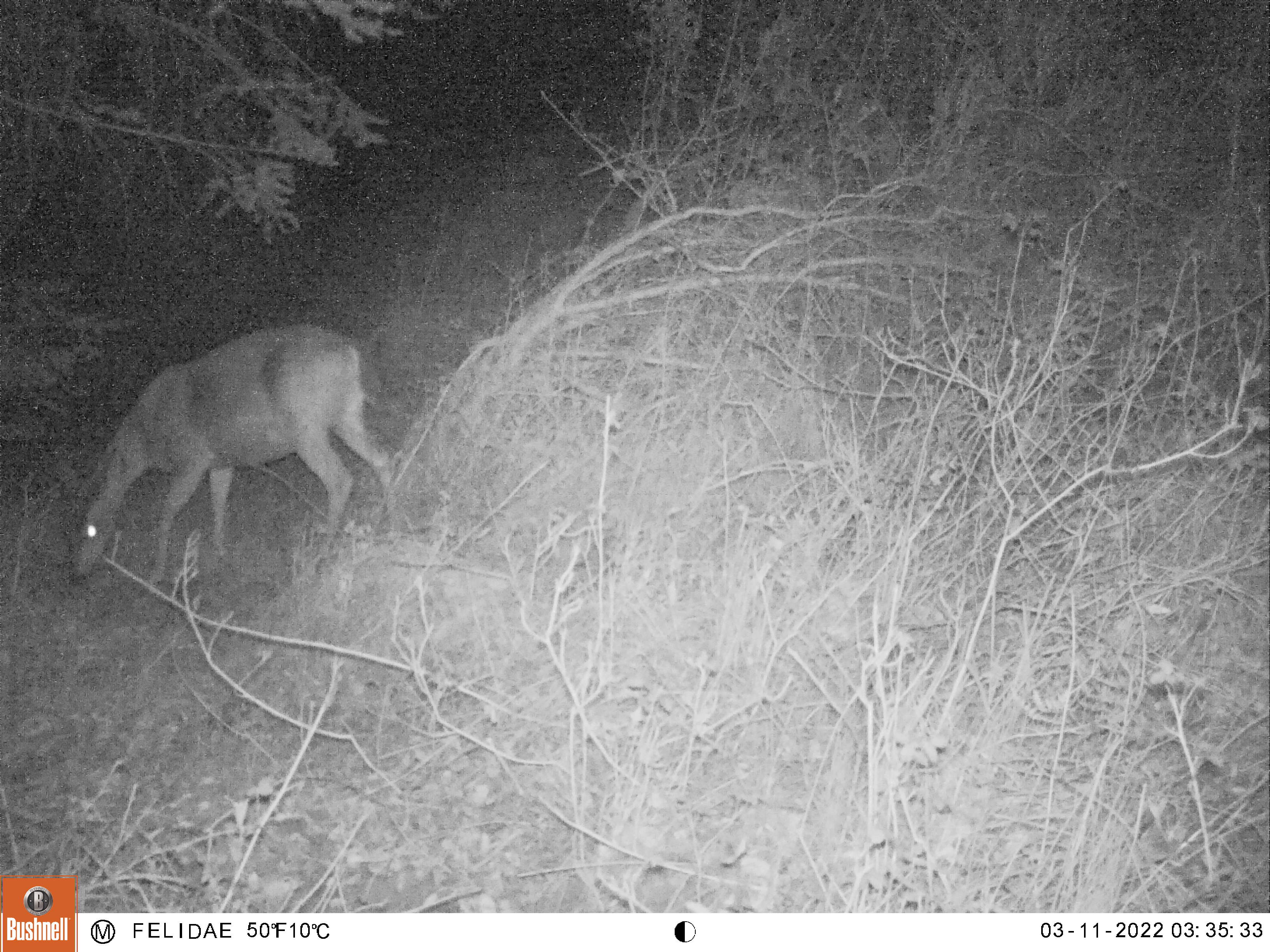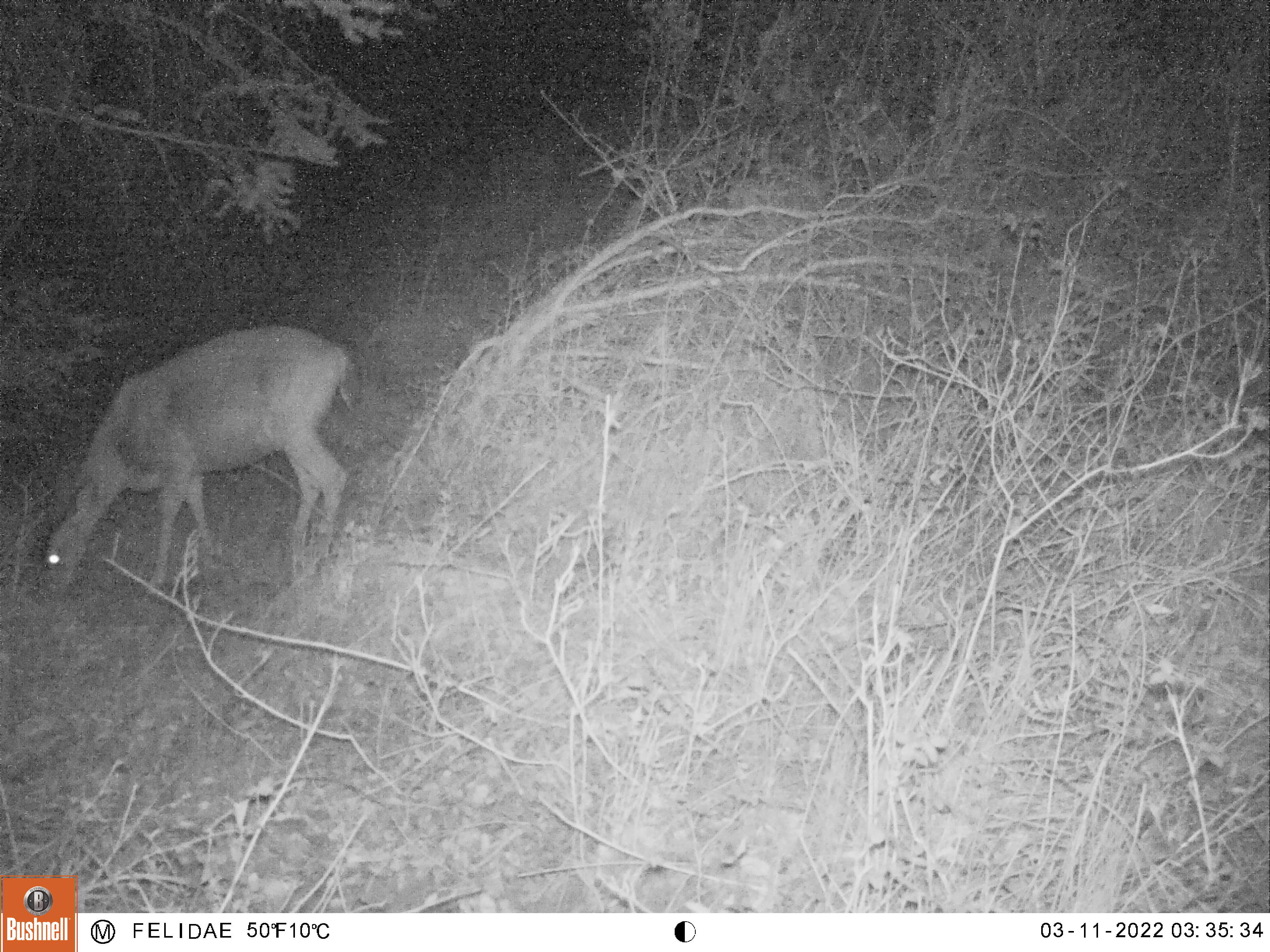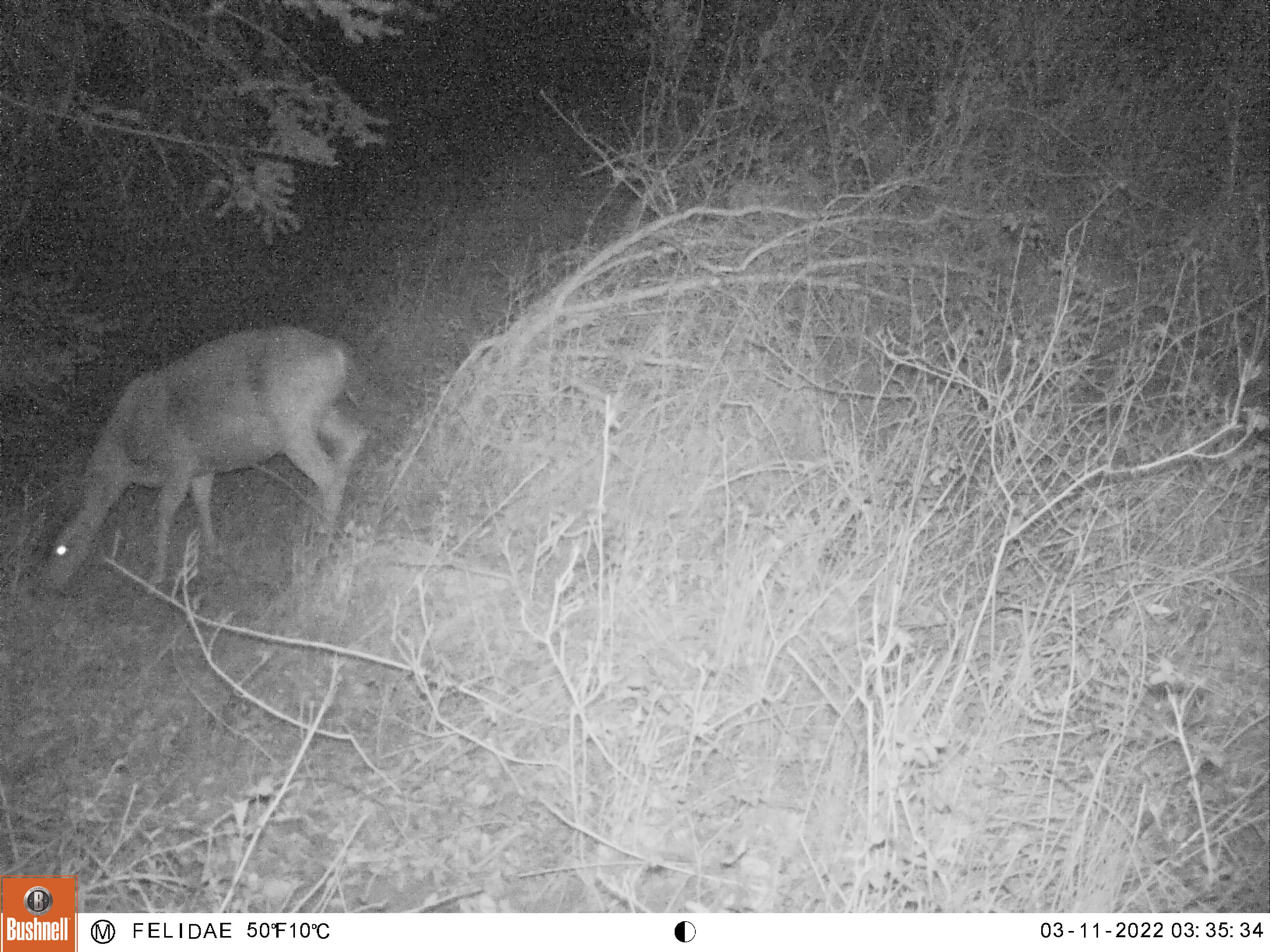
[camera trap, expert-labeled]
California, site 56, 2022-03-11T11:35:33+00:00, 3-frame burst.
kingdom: Animalia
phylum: Chordata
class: Mammalia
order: Artiodactyla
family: Cervidae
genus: Odocoileus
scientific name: Odocoileus hemionus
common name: mule deer